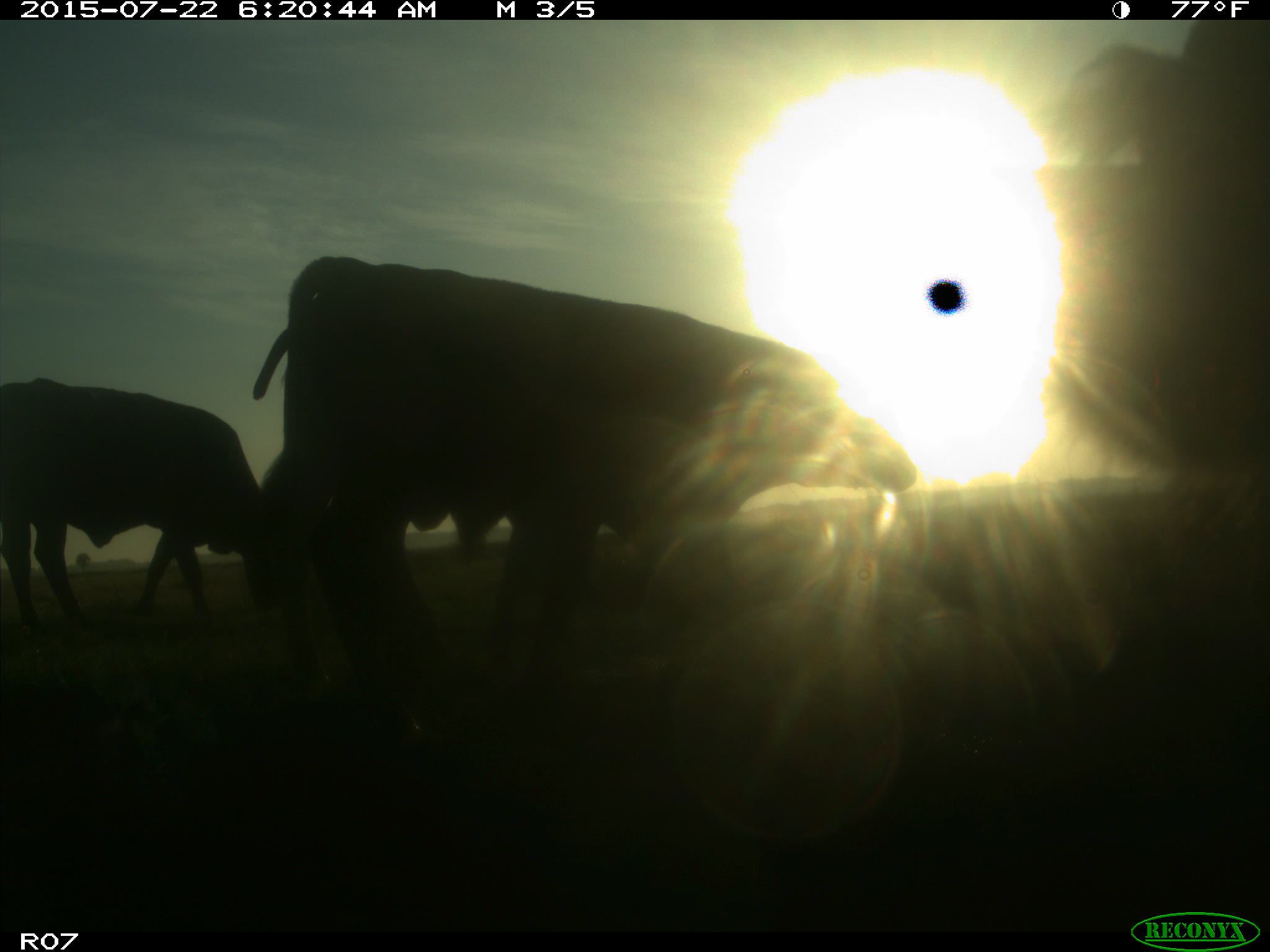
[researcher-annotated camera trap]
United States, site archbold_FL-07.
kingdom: Animalia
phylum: Chordata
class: Mammalia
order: Artiodactyla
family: Suidae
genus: Sus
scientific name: Sus scrofa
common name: wild boar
Sus scrofa (wild boar).